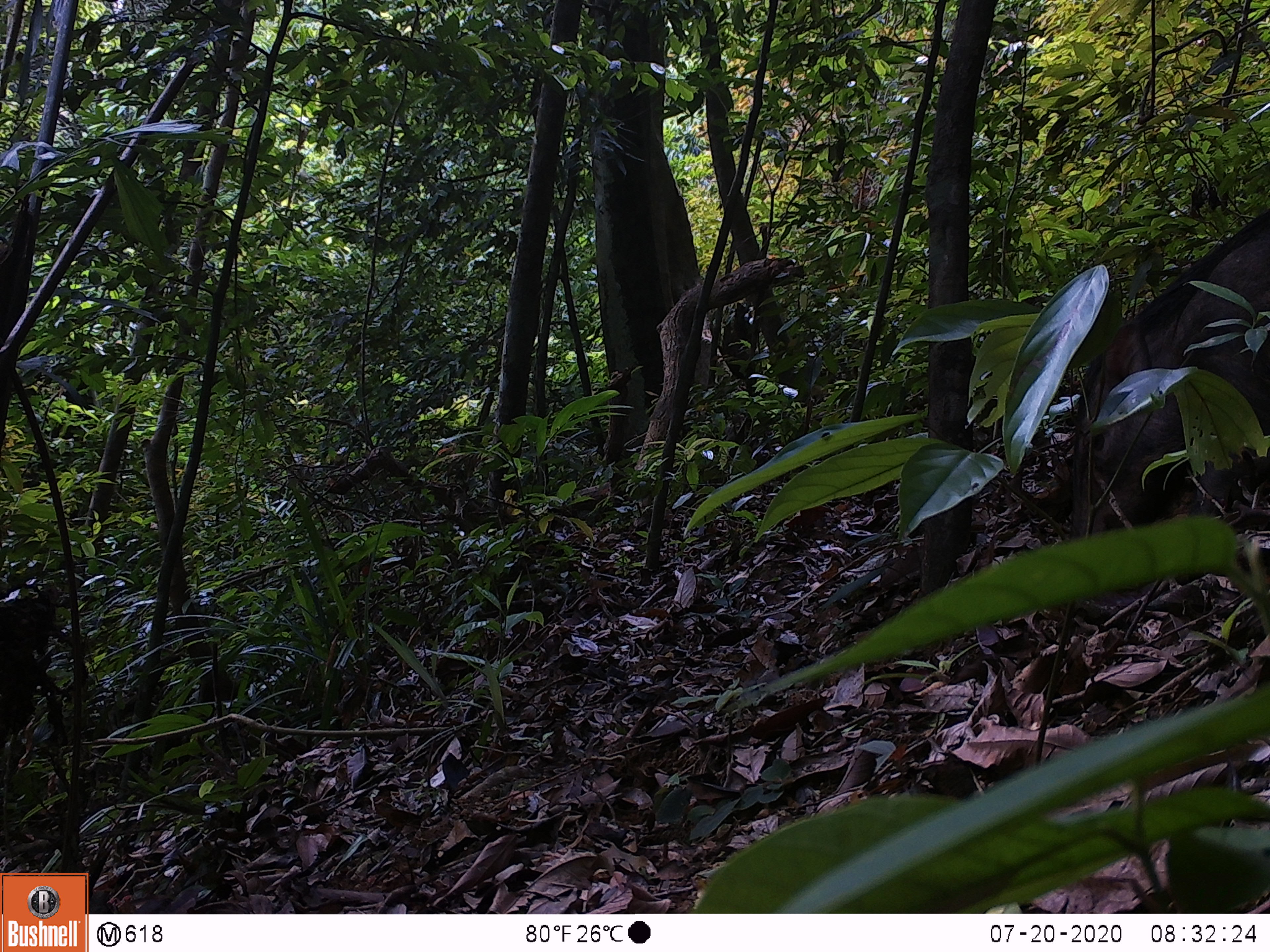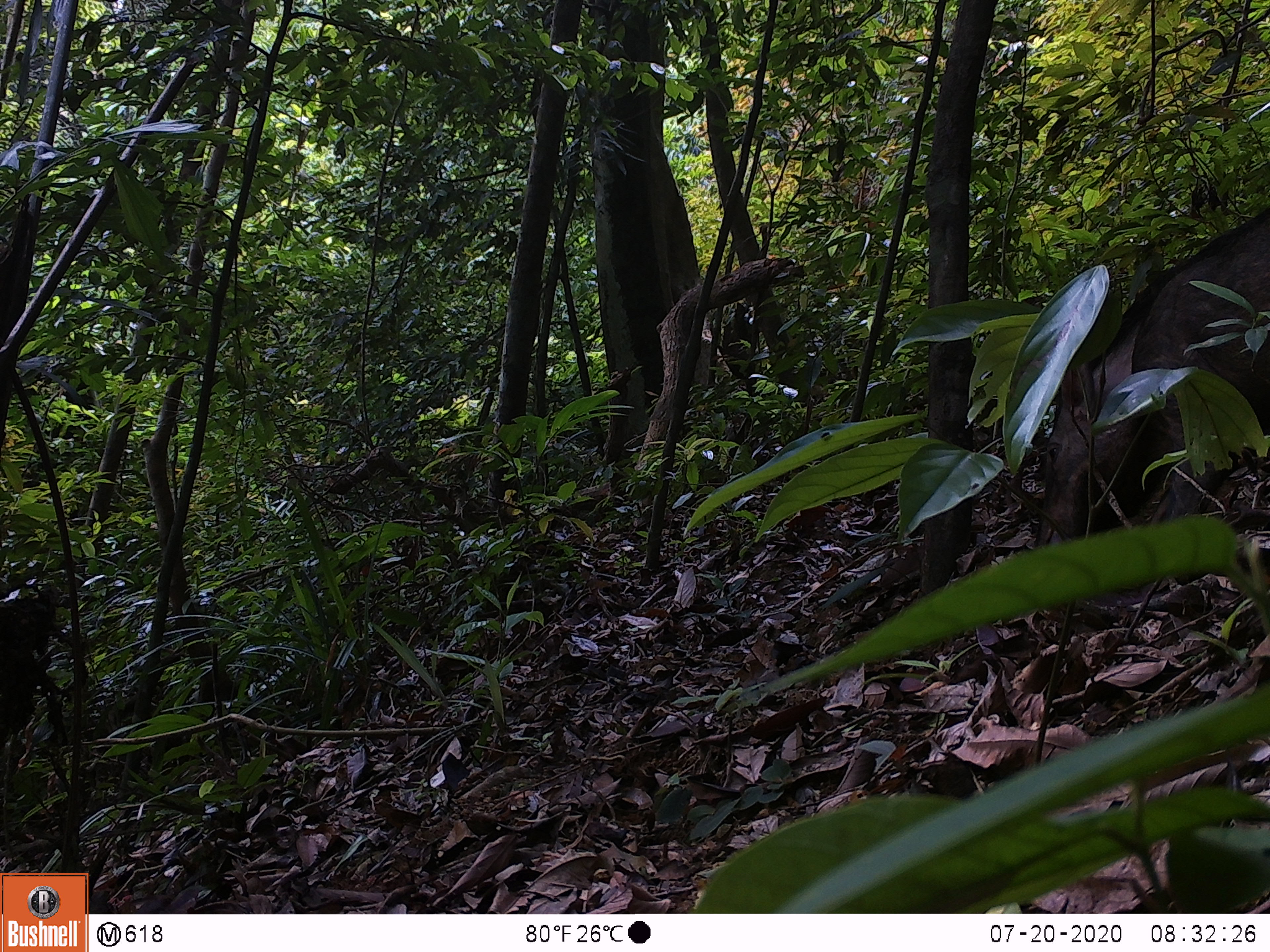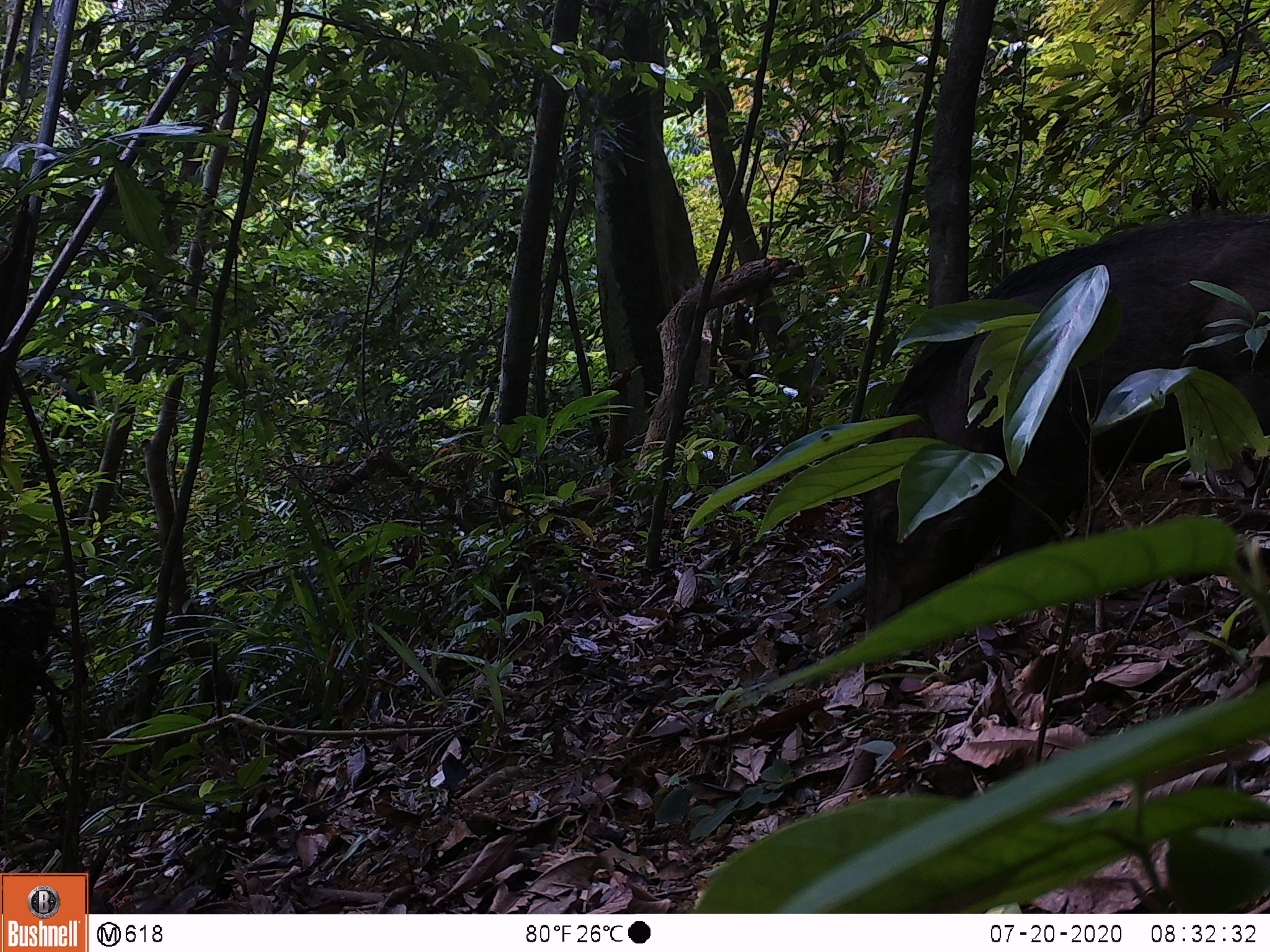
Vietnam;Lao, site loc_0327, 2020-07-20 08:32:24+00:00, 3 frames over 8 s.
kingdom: Animalia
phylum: Chordata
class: Mammalia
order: Artiodactyla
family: Suidae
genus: Sus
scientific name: Sus scrofa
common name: eurasian wild pig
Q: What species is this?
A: Eurasian wild pig (Sus scrofa).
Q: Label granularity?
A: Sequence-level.